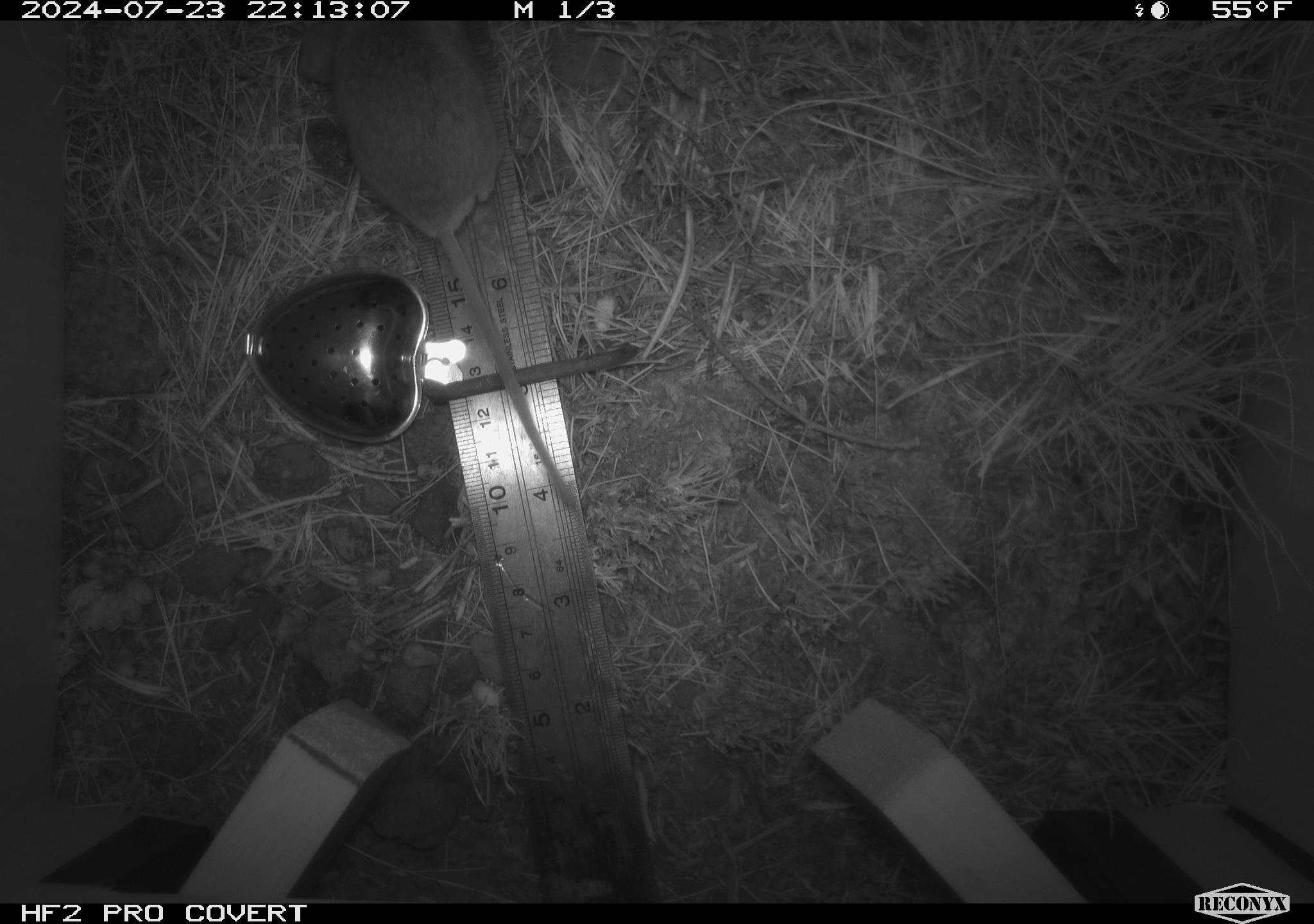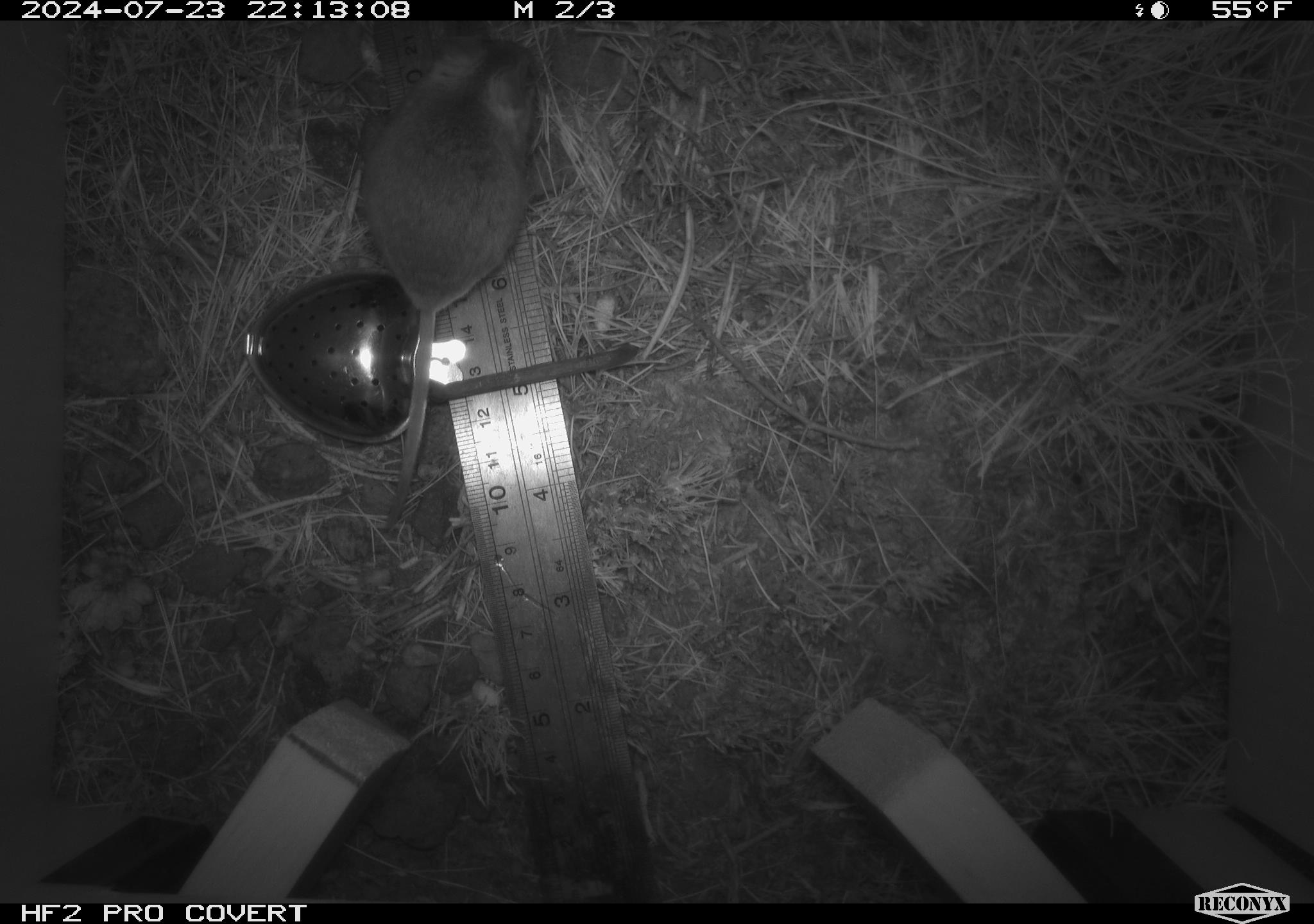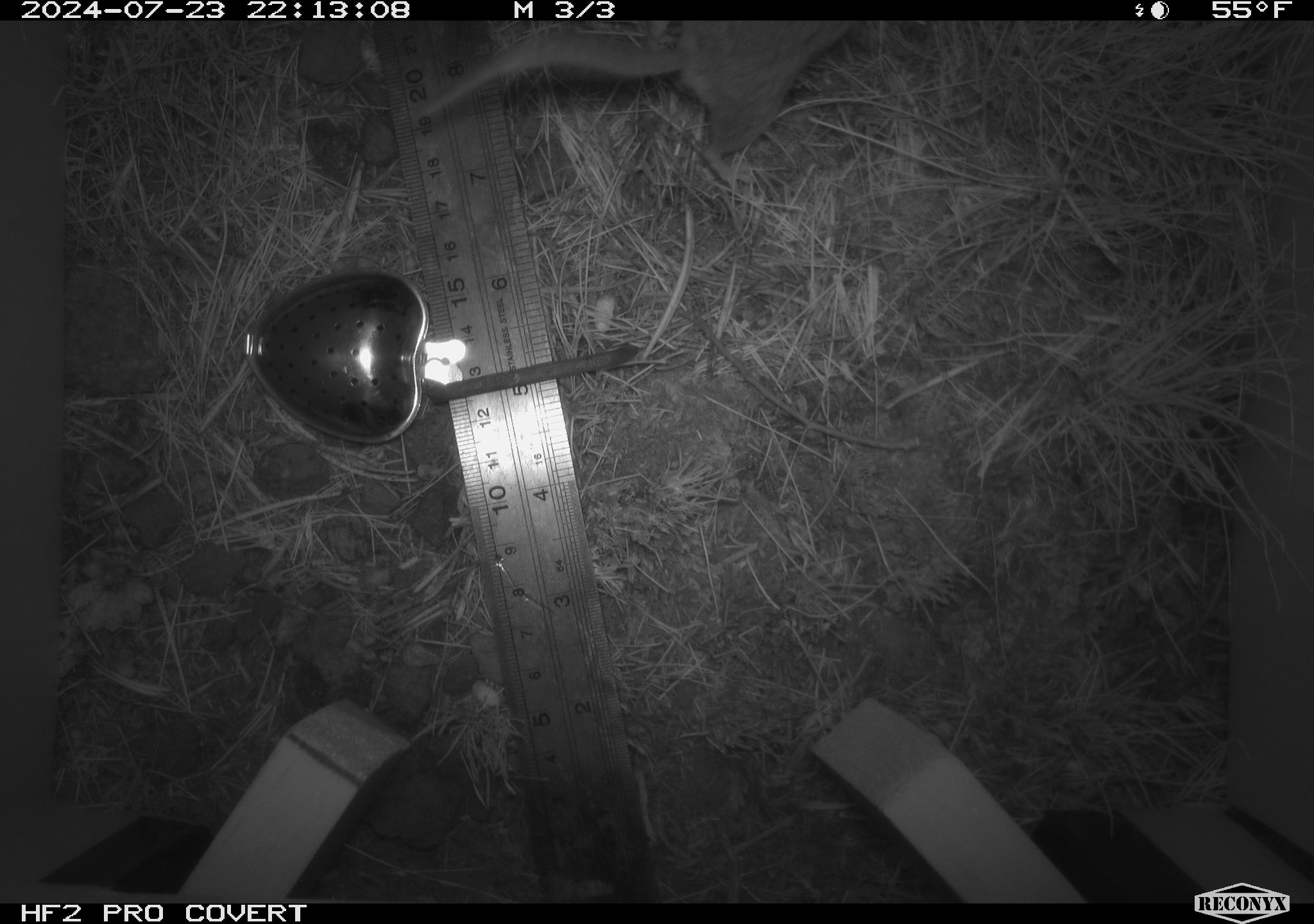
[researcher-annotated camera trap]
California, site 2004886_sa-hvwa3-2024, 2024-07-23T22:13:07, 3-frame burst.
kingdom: Animalia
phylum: Chordata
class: Mammalia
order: Rodentia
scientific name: Rodentia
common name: mouse species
Mouse species (Rodentia).